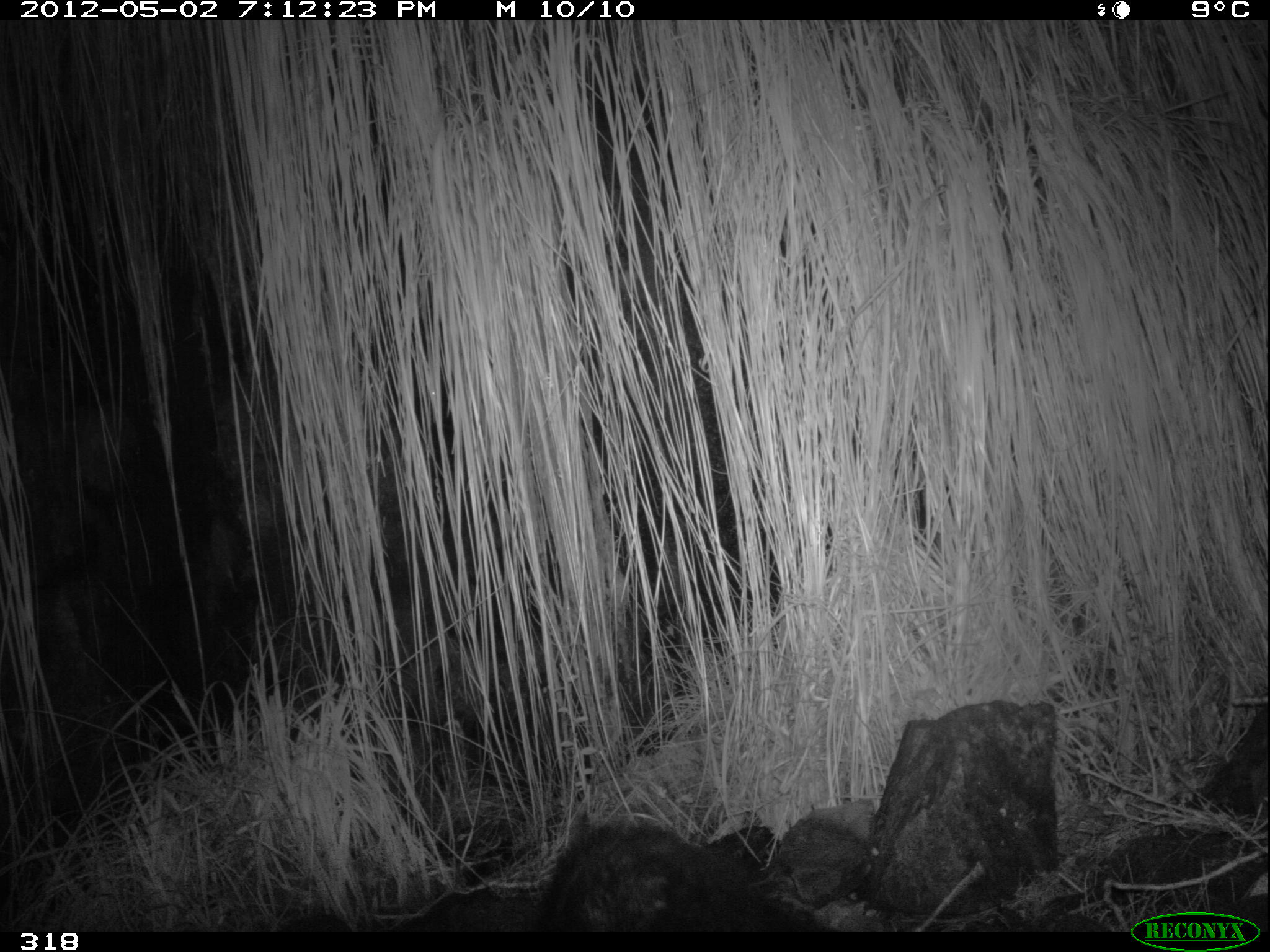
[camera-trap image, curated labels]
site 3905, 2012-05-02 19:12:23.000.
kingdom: Animalia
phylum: Chordata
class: Mammalia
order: Didelphimorphia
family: Didelphidae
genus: Didelphis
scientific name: Didelphis pernigra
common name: andean white-eared opossum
Didelphis pernigra (andean white-eared opossum).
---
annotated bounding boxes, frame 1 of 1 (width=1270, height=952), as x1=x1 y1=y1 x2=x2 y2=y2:
didelphis pernigra: x1=530 y1=818 x2=833 y2=932